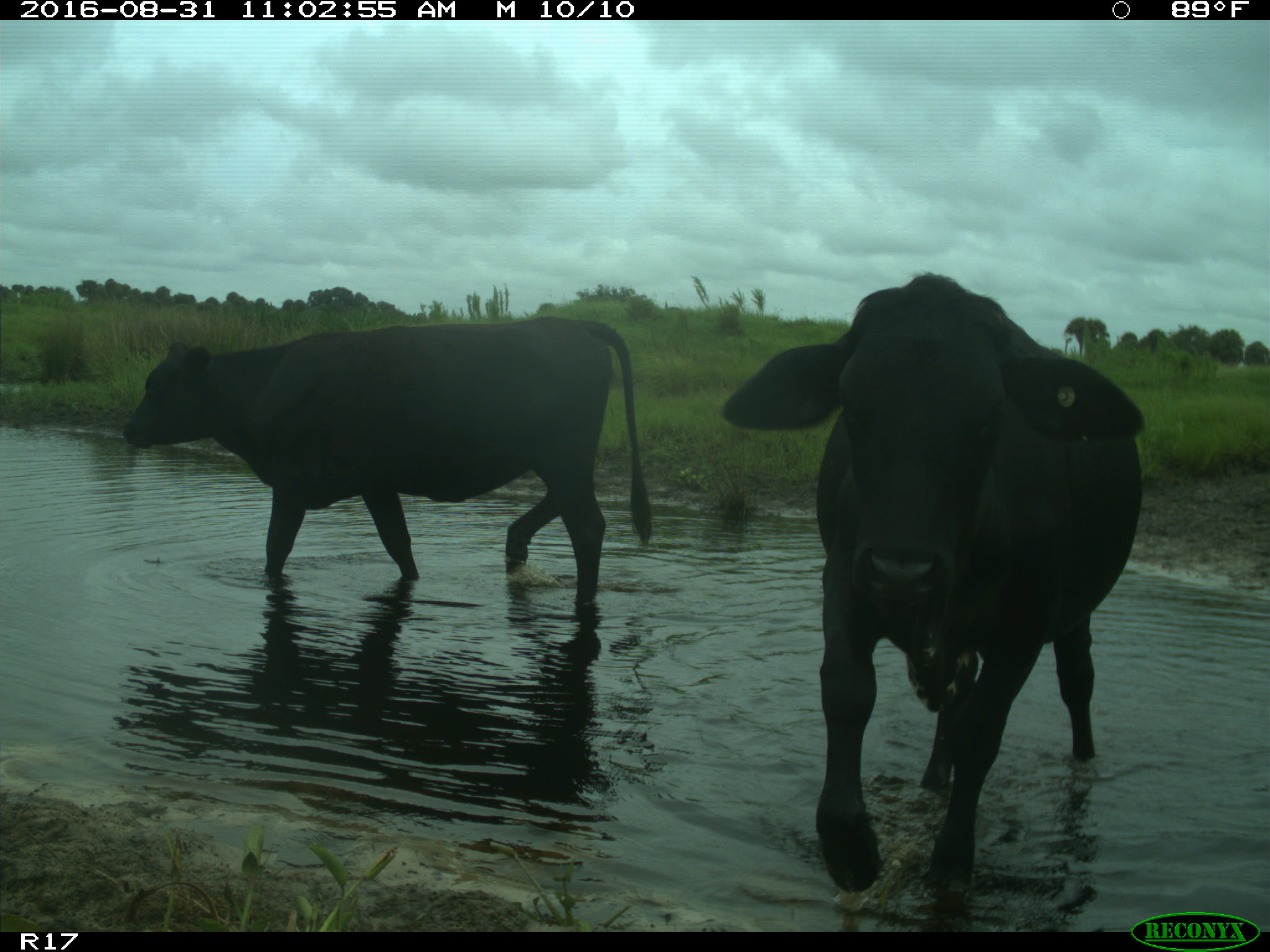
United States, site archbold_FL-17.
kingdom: Animalia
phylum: Chordata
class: Mammalia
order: Artiodactyla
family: Bovidae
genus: Bos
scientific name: Bos taurus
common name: domestic cow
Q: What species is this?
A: Bos taurus (domestic cow).